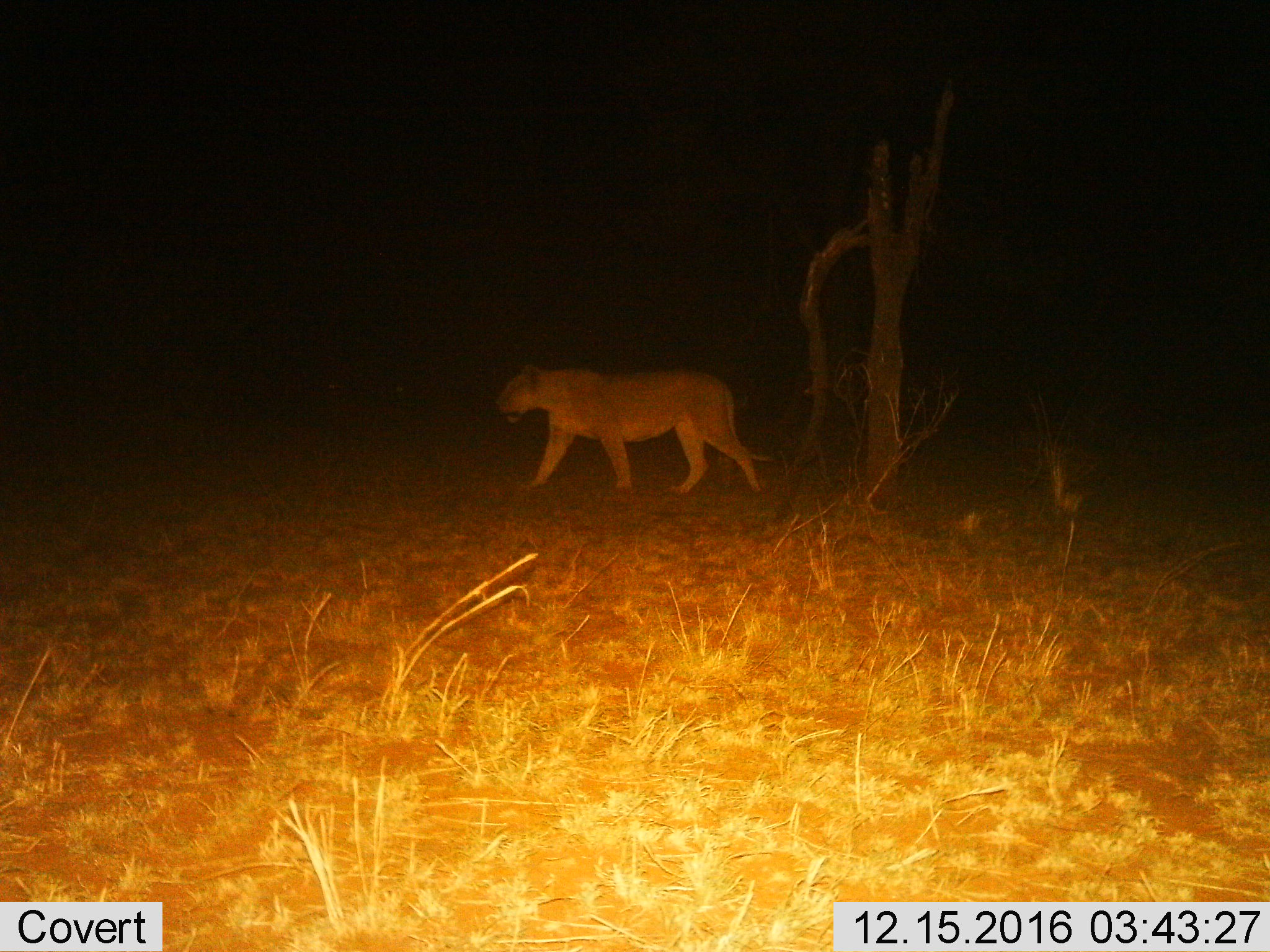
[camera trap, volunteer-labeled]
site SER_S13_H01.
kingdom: Animalia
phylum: Chordata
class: Mammalia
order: Carnivora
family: Felidae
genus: Panthera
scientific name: Panthera leo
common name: lion female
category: lionfemale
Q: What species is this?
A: Lionfemale (lion female) (Panthera leo).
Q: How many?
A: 1.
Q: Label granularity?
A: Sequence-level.